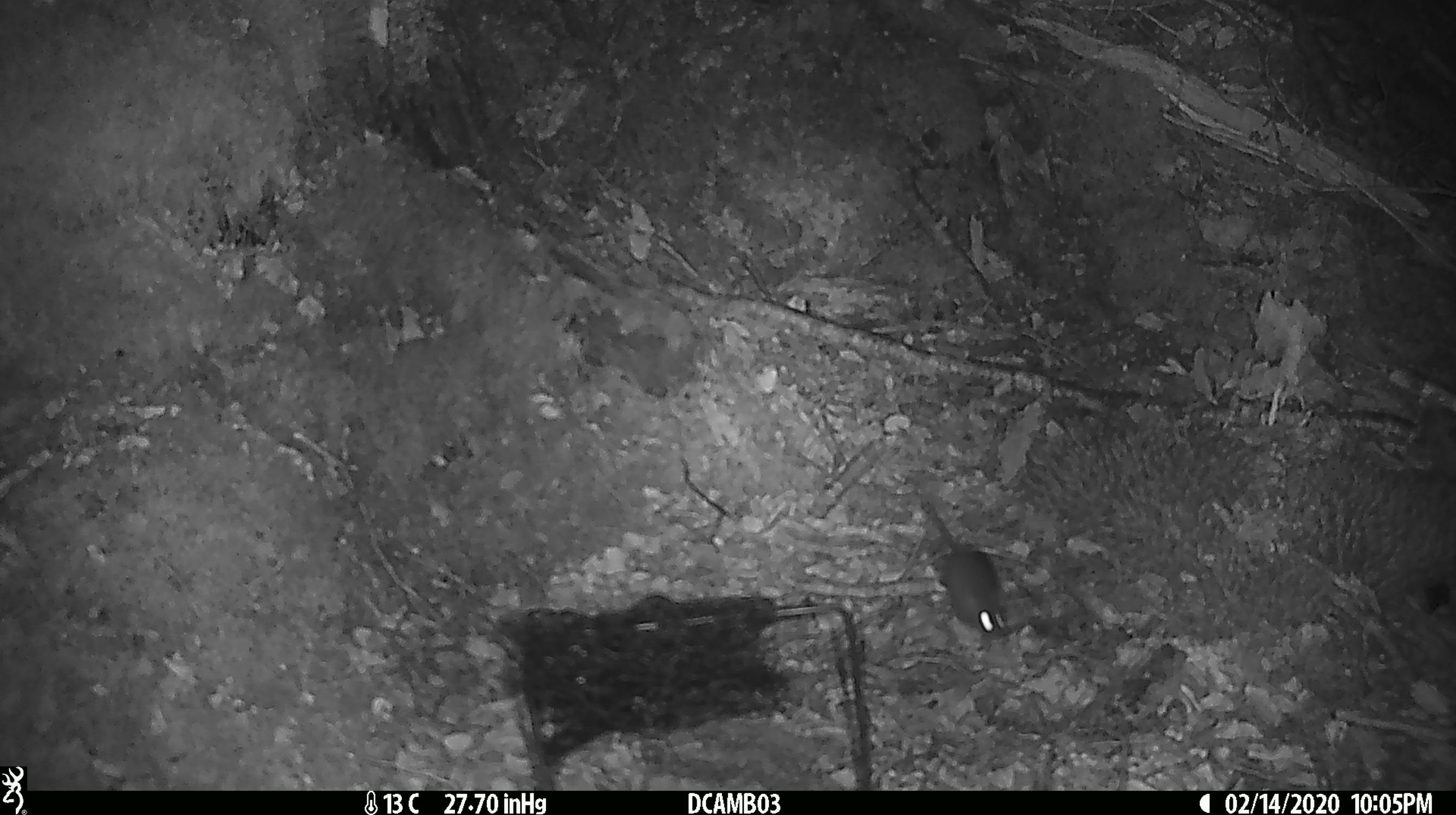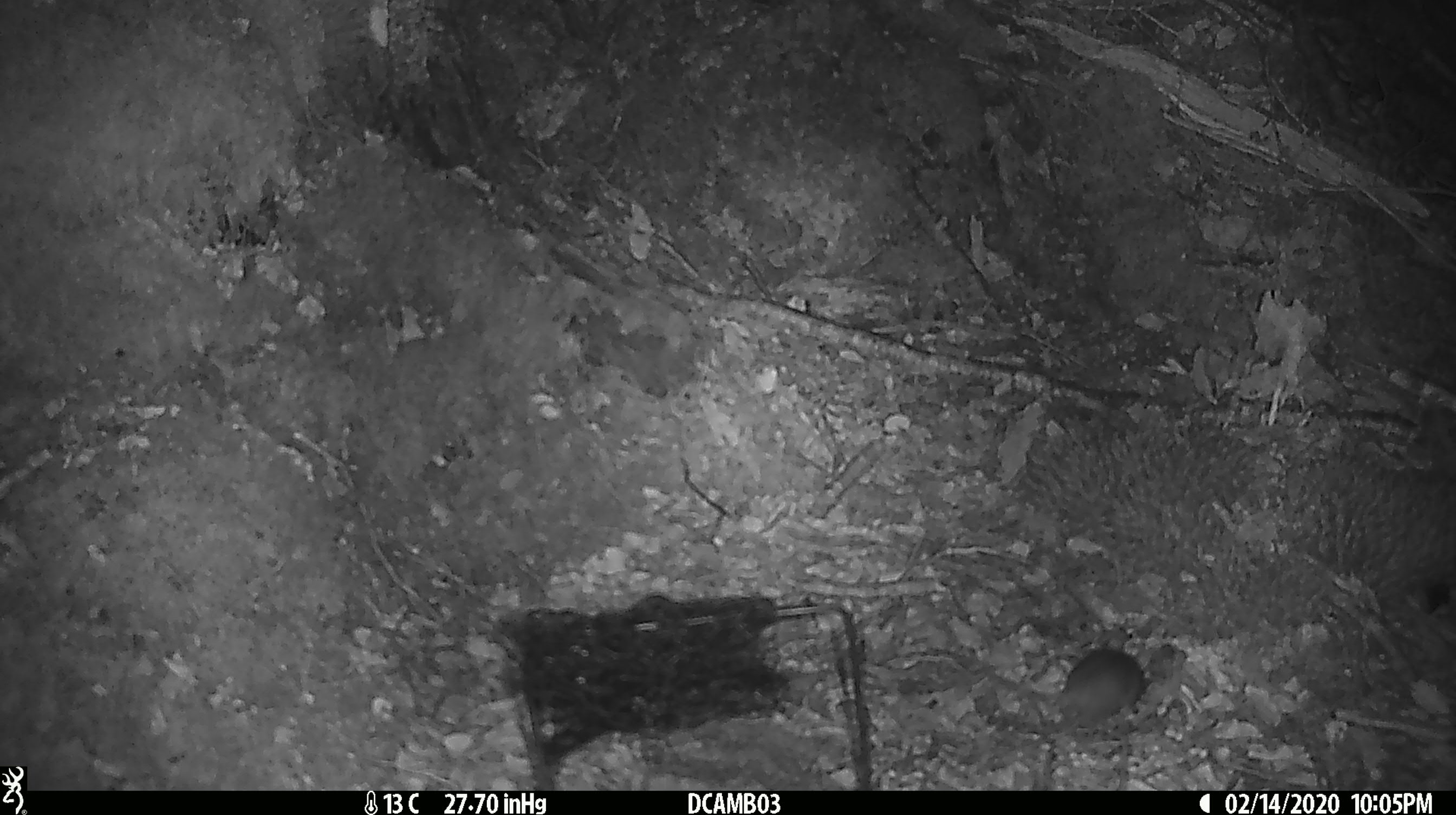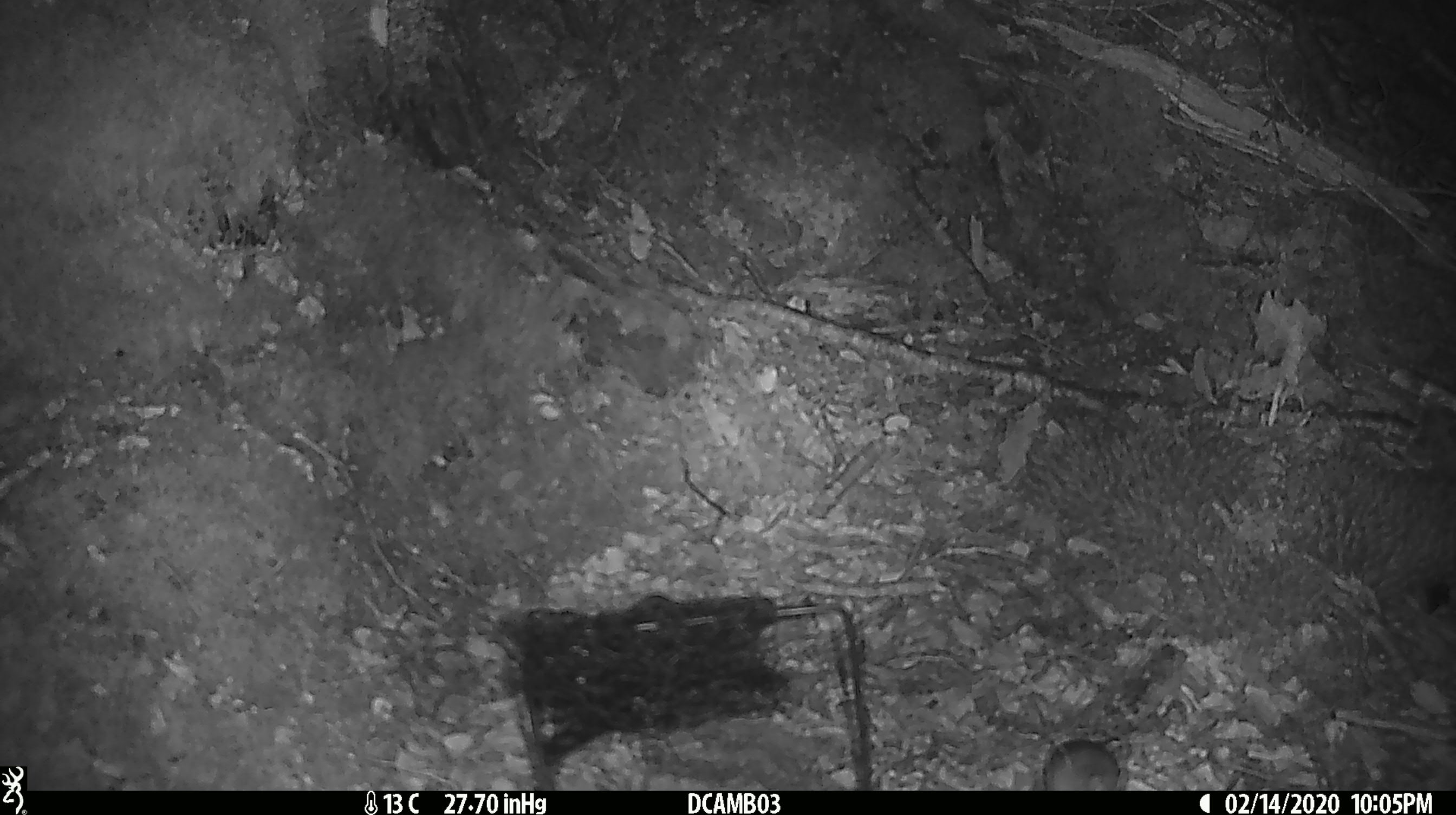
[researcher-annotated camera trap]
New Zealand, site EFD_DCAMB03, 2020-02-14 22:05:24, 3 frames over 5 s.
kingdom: Animalia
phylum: Chordata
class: Mammalia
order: Rodentia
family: Muridae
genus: Mus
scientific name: Mus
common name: mouse